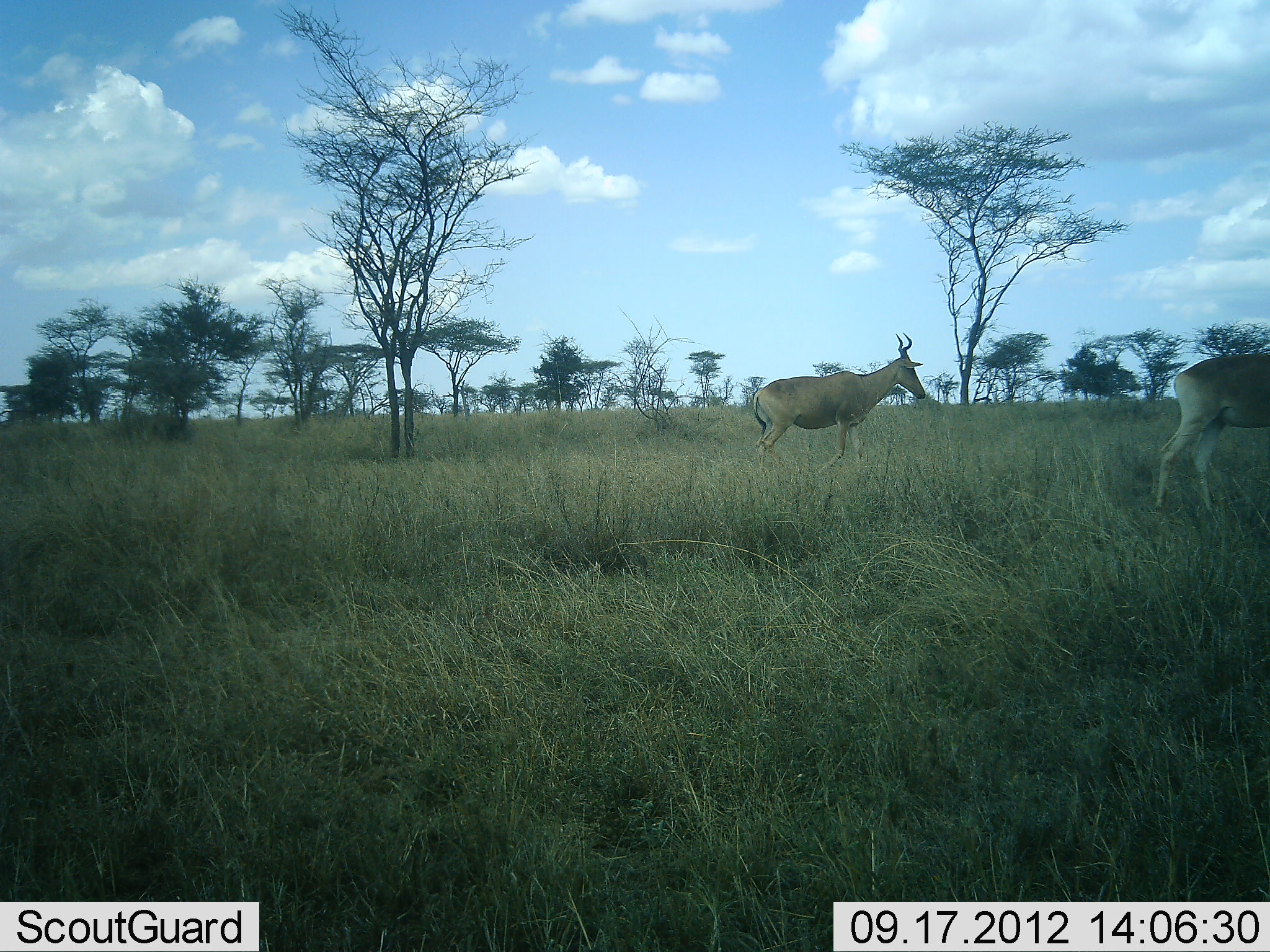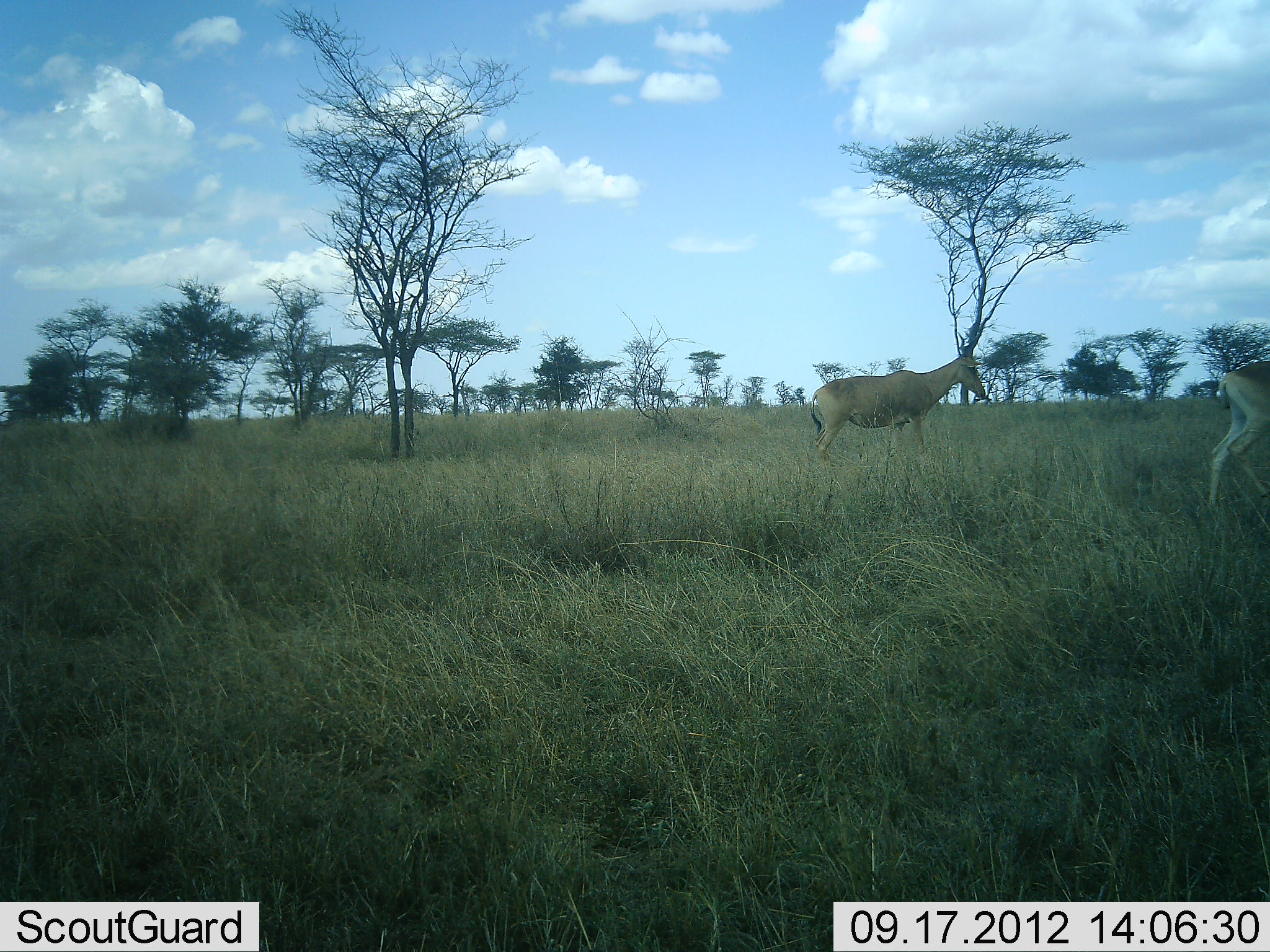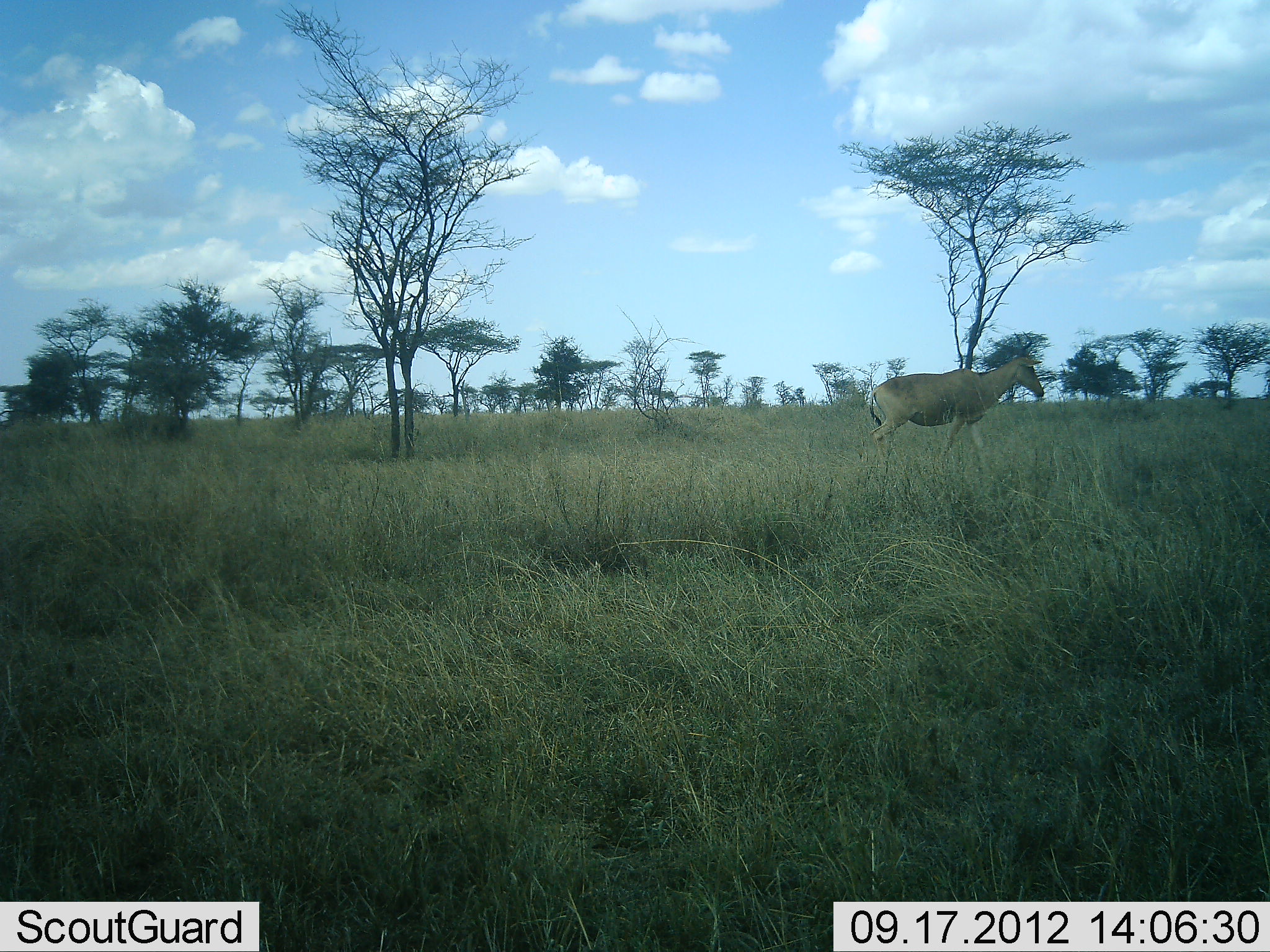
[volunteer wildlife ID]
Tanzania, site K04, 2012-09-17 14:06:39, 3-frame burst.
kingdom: Animalia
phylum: Chordata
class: Mammalia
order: Artiodactyla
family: Bovidae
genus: Alcelaphus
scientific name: Alcelaphus buselaphus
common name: hartebeest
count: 2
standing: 10%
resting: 0%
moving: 100%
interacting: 0%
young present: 0%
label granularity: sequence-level